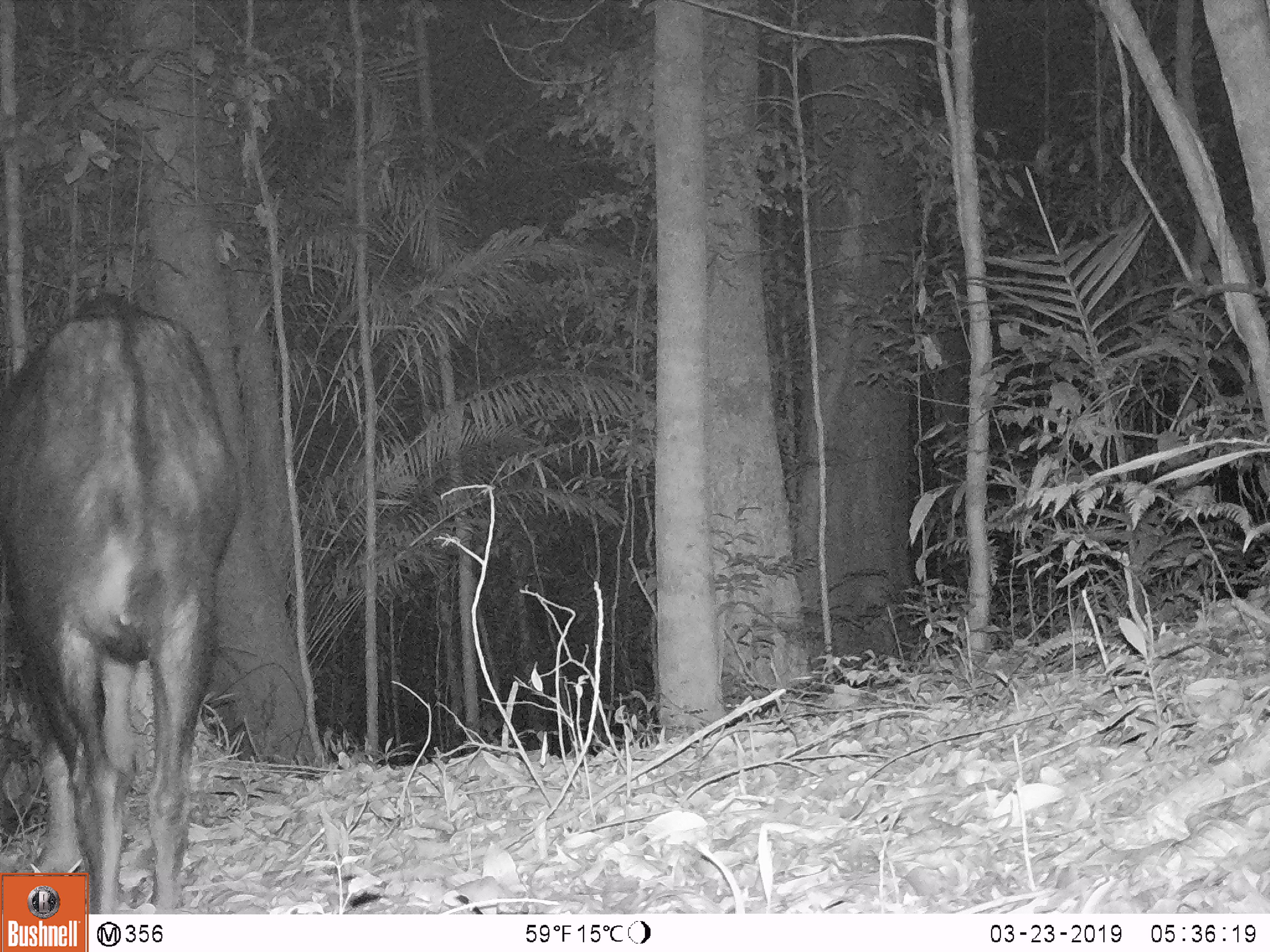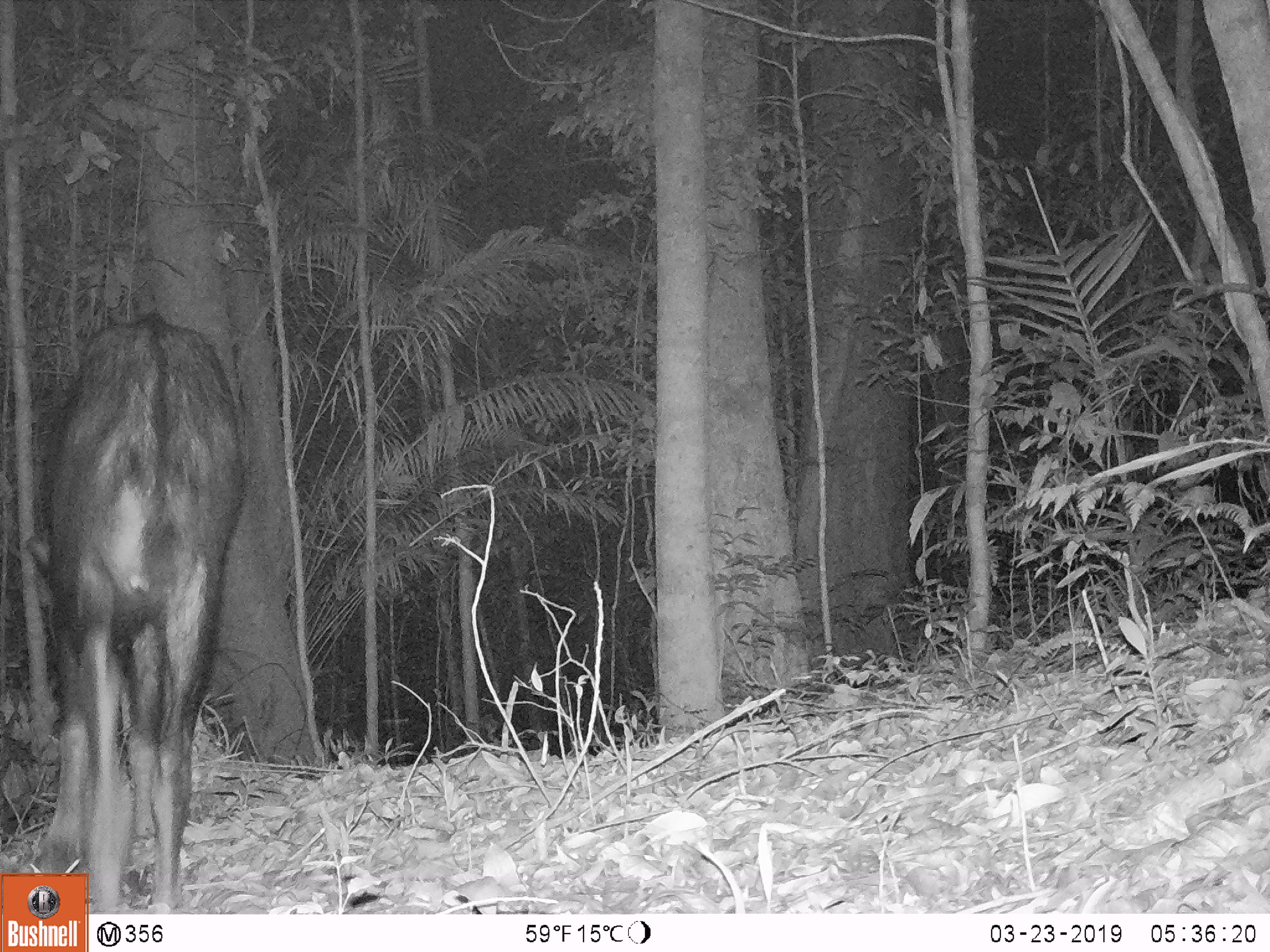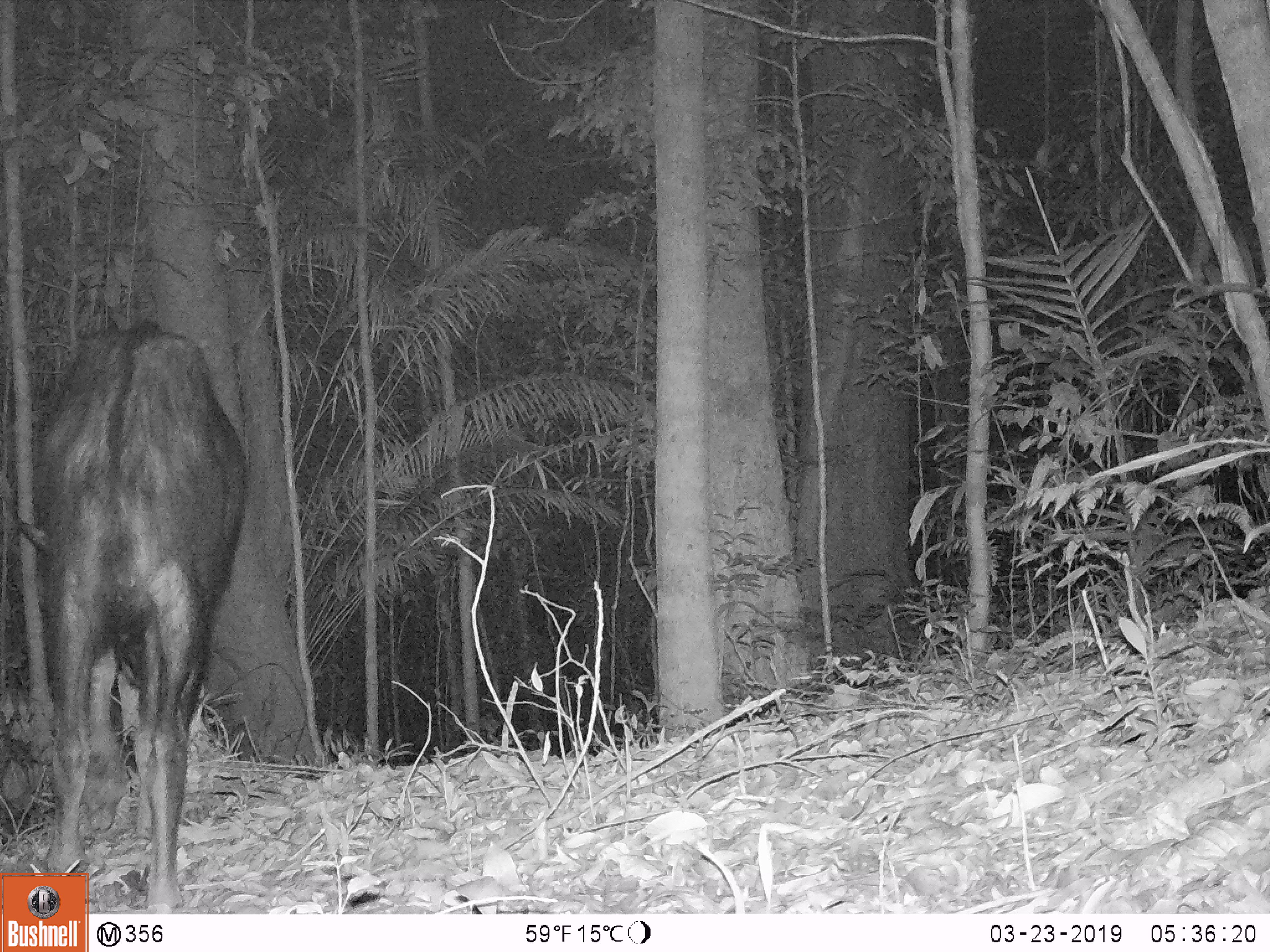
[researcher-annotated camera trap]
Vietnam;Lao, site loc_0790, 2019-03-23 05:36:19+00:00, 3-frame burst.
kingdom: Animalia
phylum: Chordata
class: Mammalia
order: Artiodactyla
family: Bovidae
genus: Capricornis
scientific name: Capricornis sumatraensis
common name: chinese serow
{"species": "chinese serow (Capricornis sumatraensis)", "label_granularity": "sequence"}